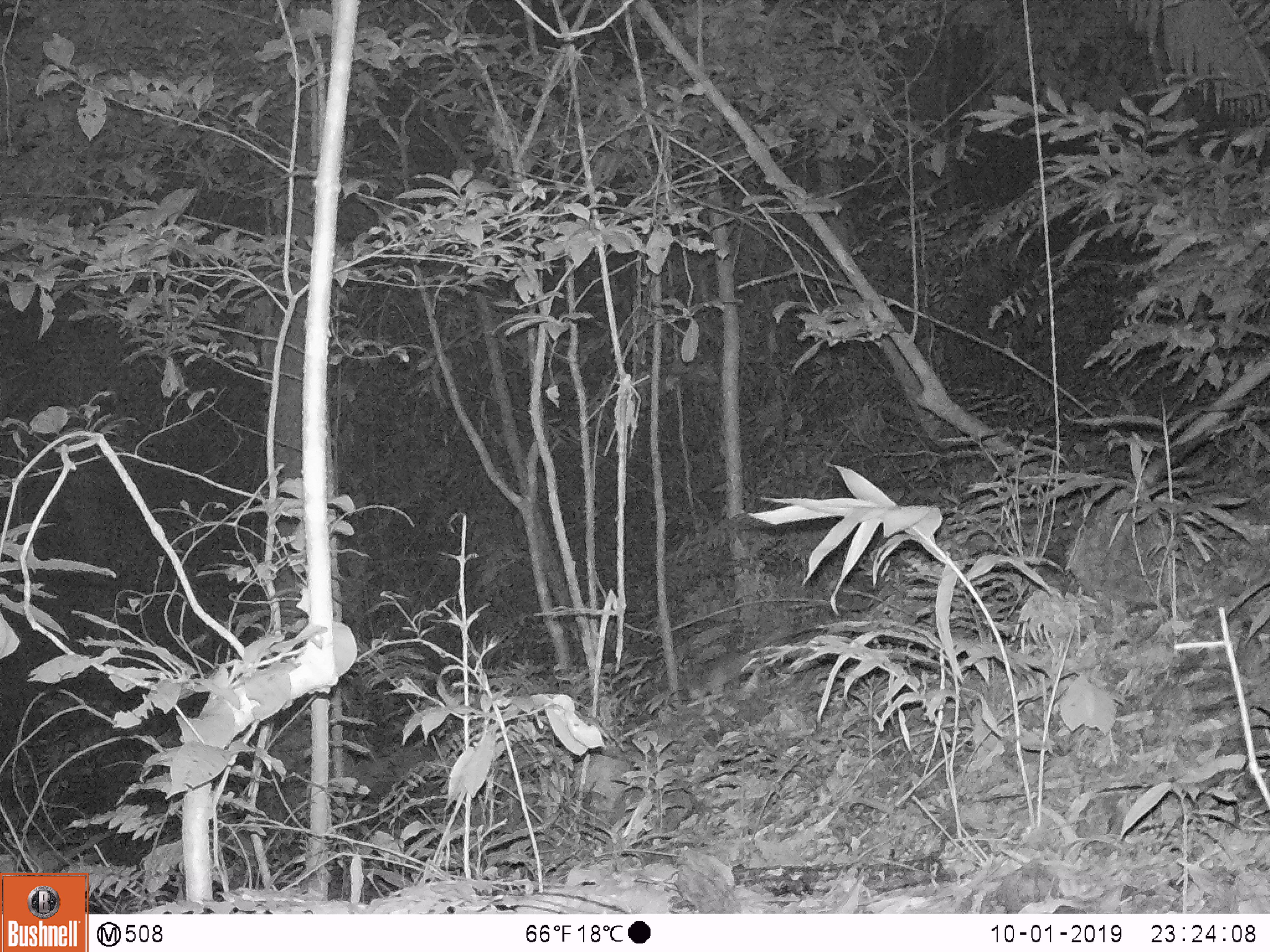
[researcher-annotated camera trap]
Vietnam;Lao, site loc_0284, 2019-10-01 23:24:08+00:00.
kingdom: Animalia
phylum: Chordata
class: Mammalia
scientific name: Mammalia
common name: mammal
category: unidentified small mammal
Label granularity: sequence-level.